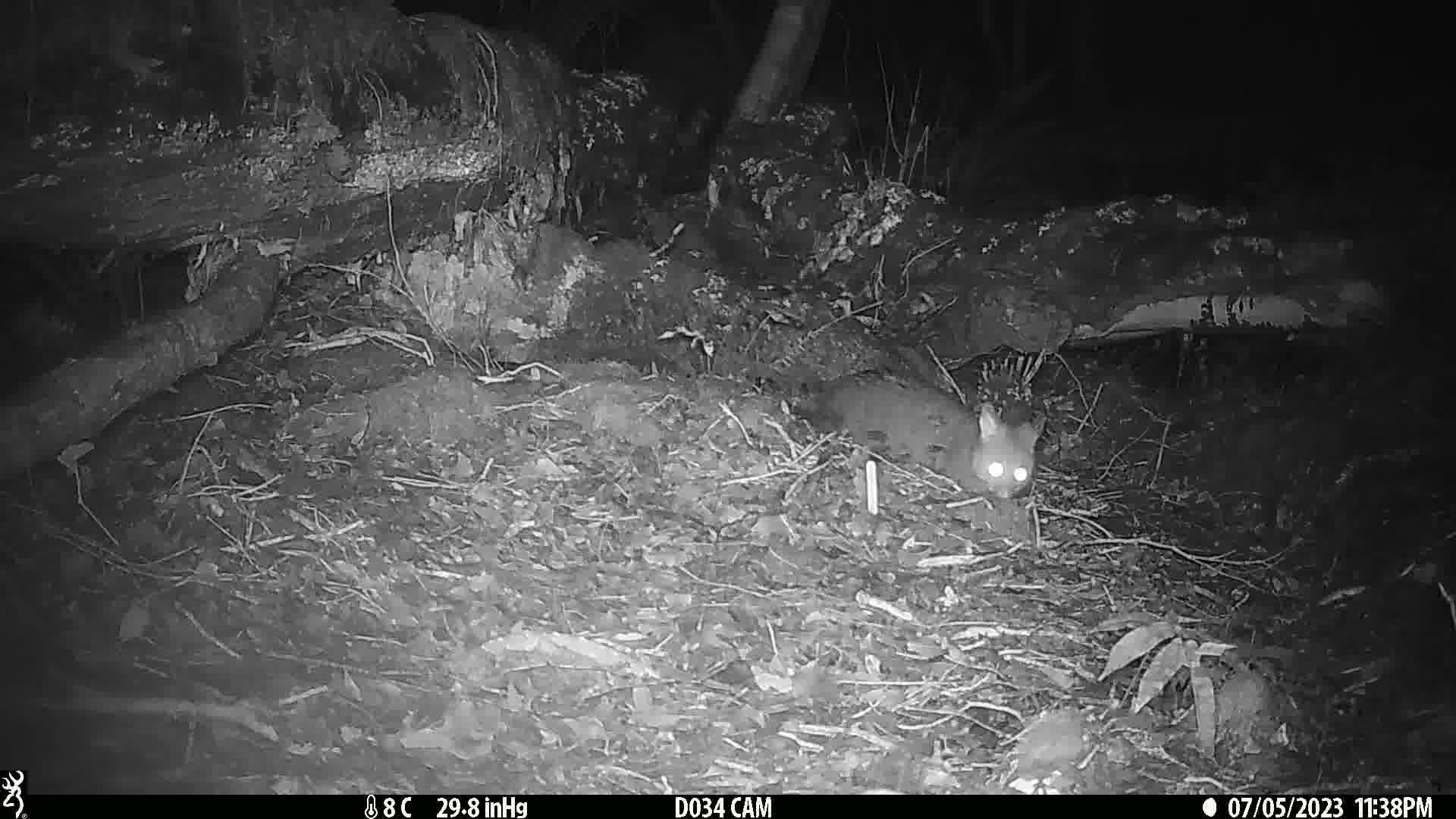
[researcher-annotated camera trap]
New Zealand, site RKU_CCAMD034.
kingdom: Animalia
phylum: Chordata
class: Mammalia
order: Diprotodontia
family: Phalangeridae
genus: Trichosurus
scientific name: Trichosurus vulpecula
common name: common brushtail possum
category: possum